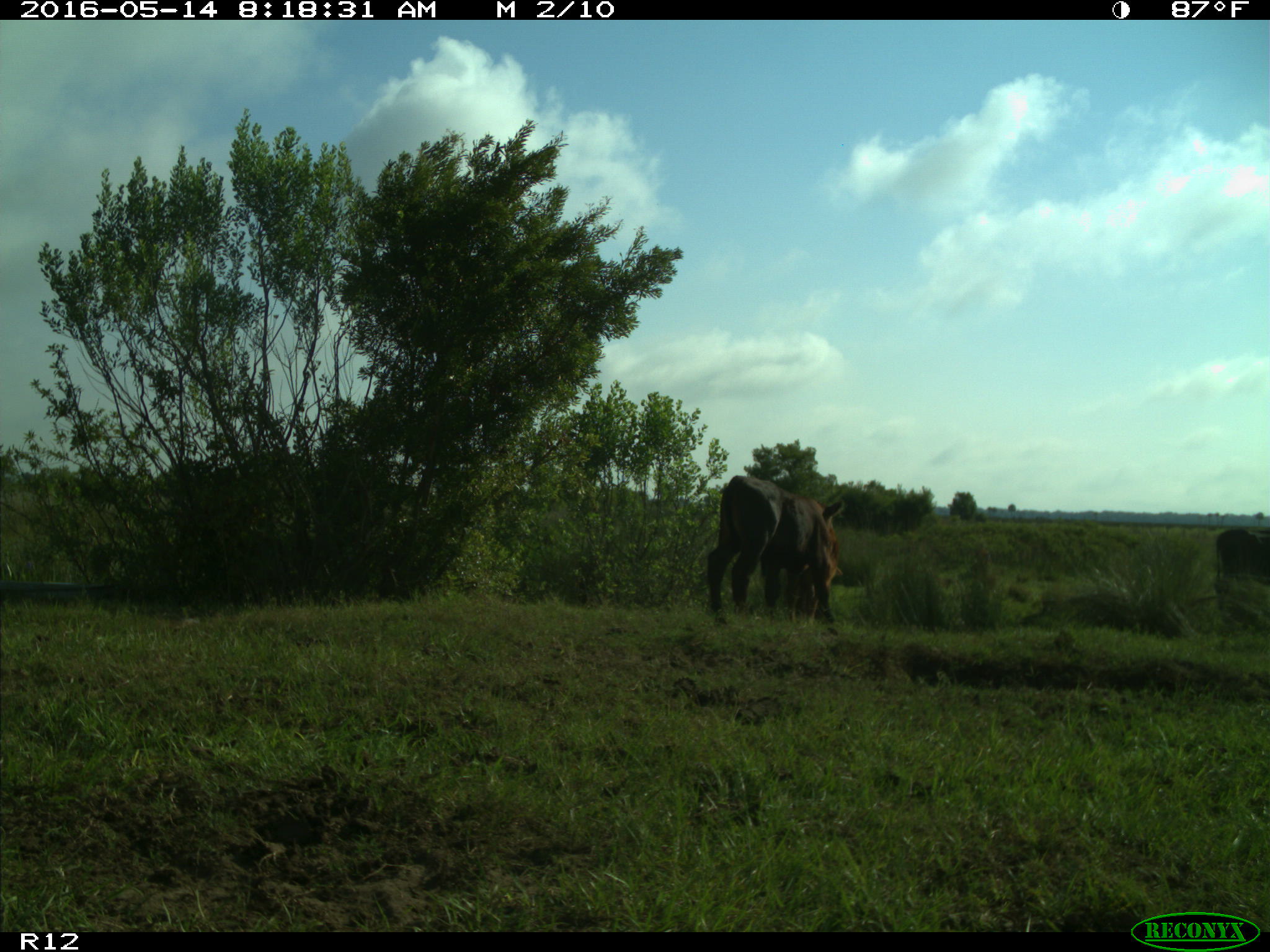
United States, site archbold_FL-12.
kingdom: Animalia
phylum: Chordata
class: Mammalia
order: Artiodactyla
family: Bovidae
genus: Bos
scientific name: Bos taurus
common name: domestic cow